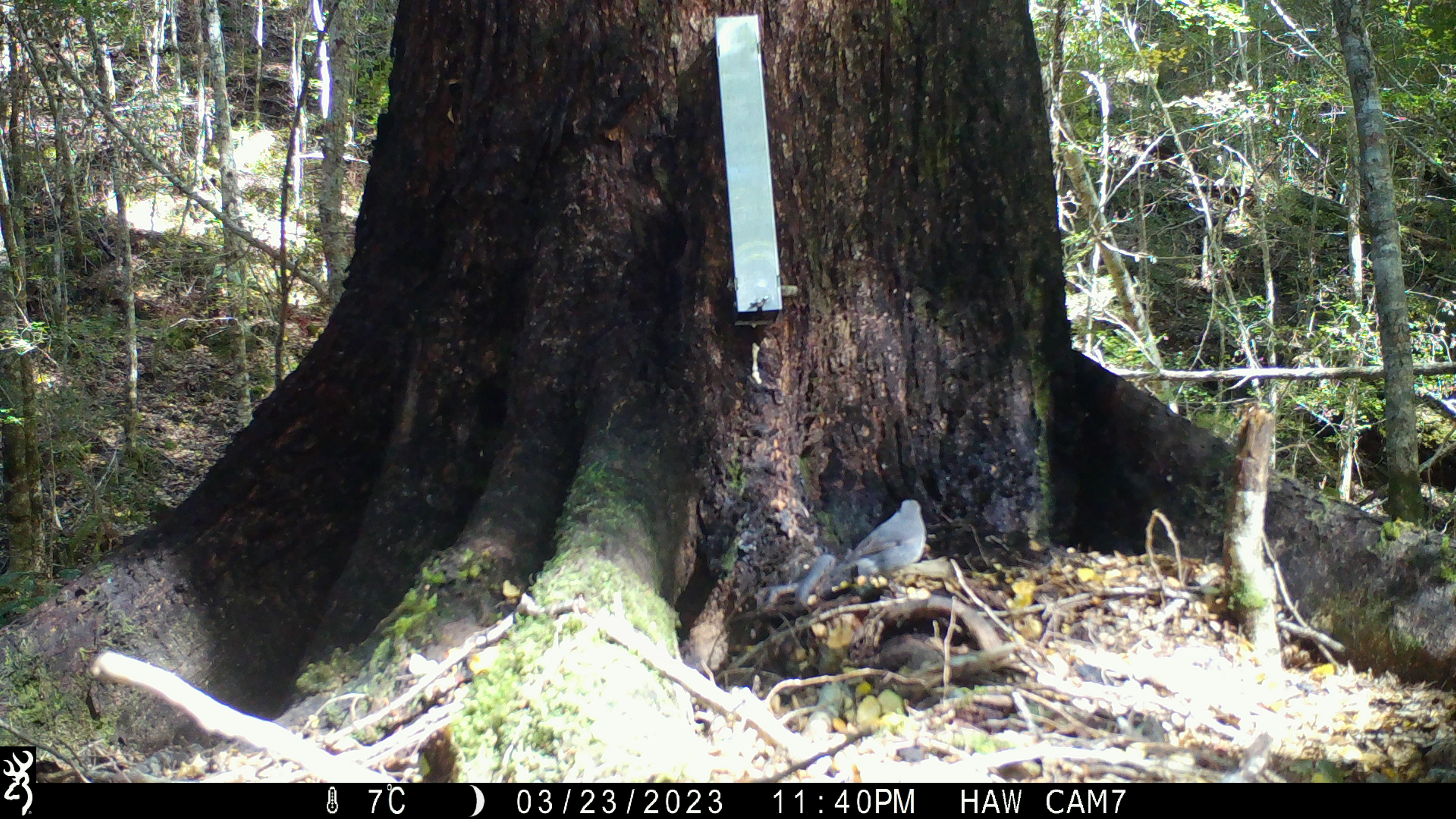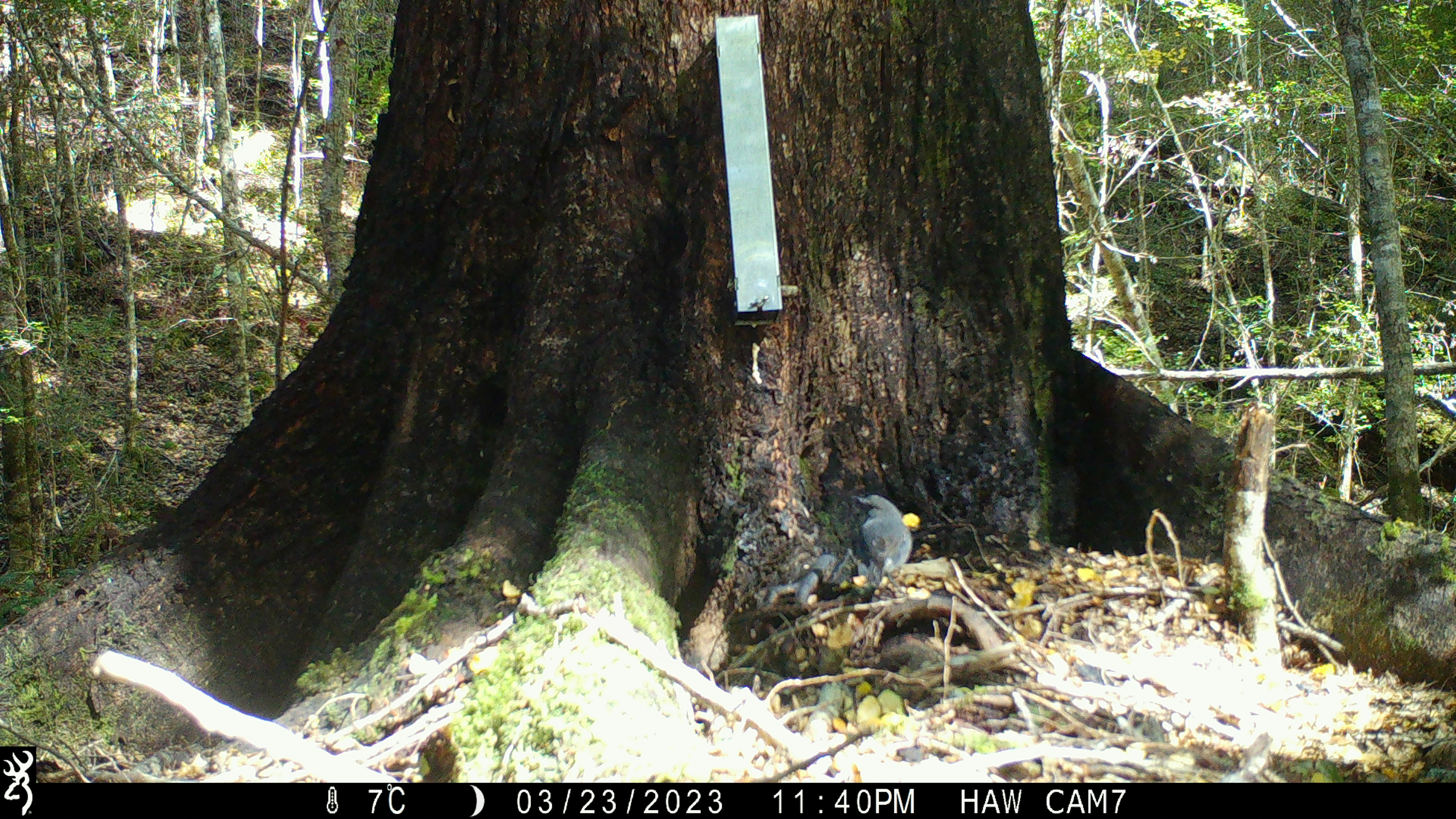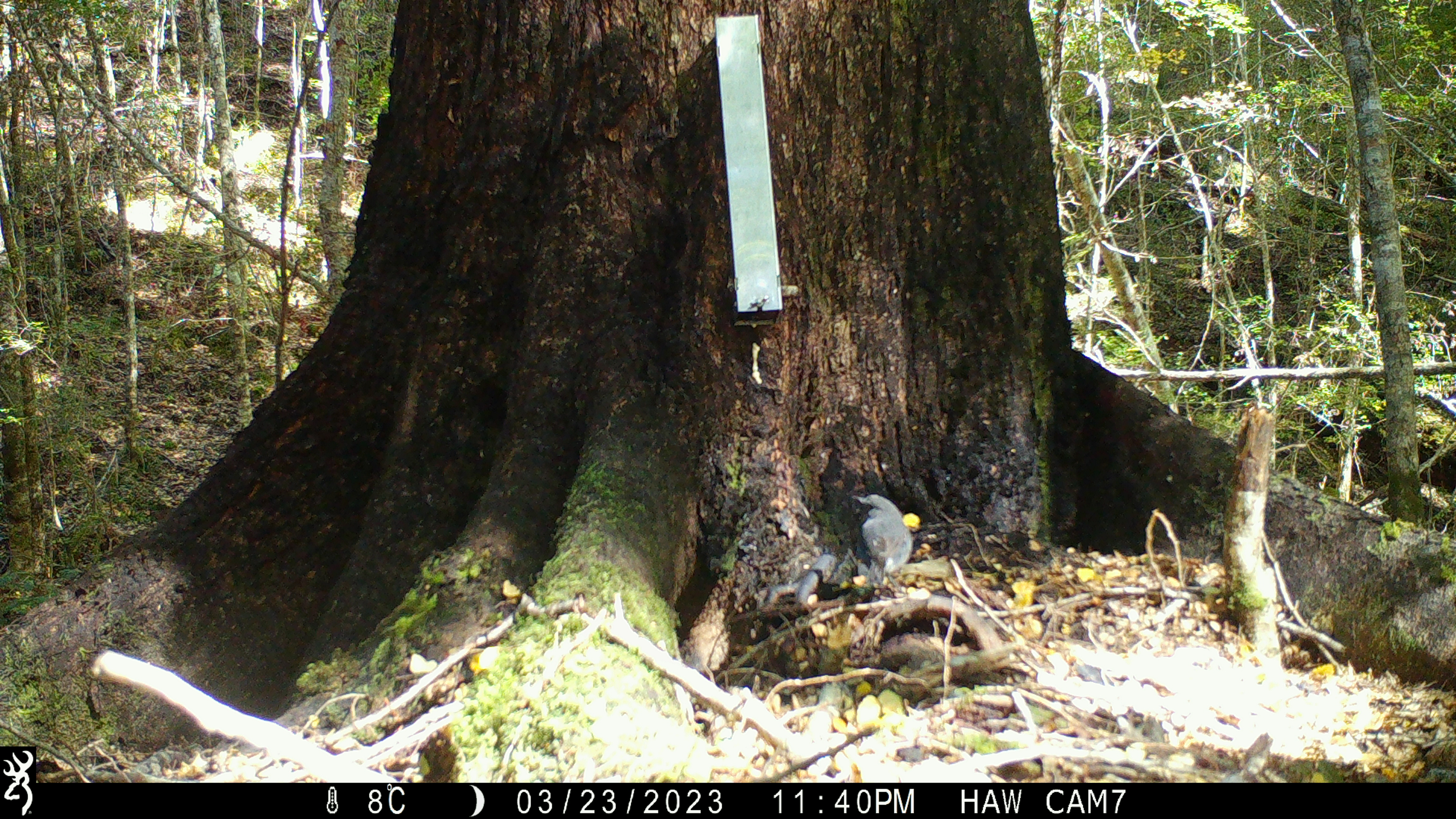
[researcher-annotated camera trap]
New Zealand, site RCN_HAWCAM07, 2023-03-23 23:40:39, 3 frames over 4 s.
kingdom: Animalia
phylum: Chordata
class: Aves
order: Passeriformes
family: Petroicidae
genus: Petroica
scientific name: Petroica australis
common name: new zealand robin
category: robin